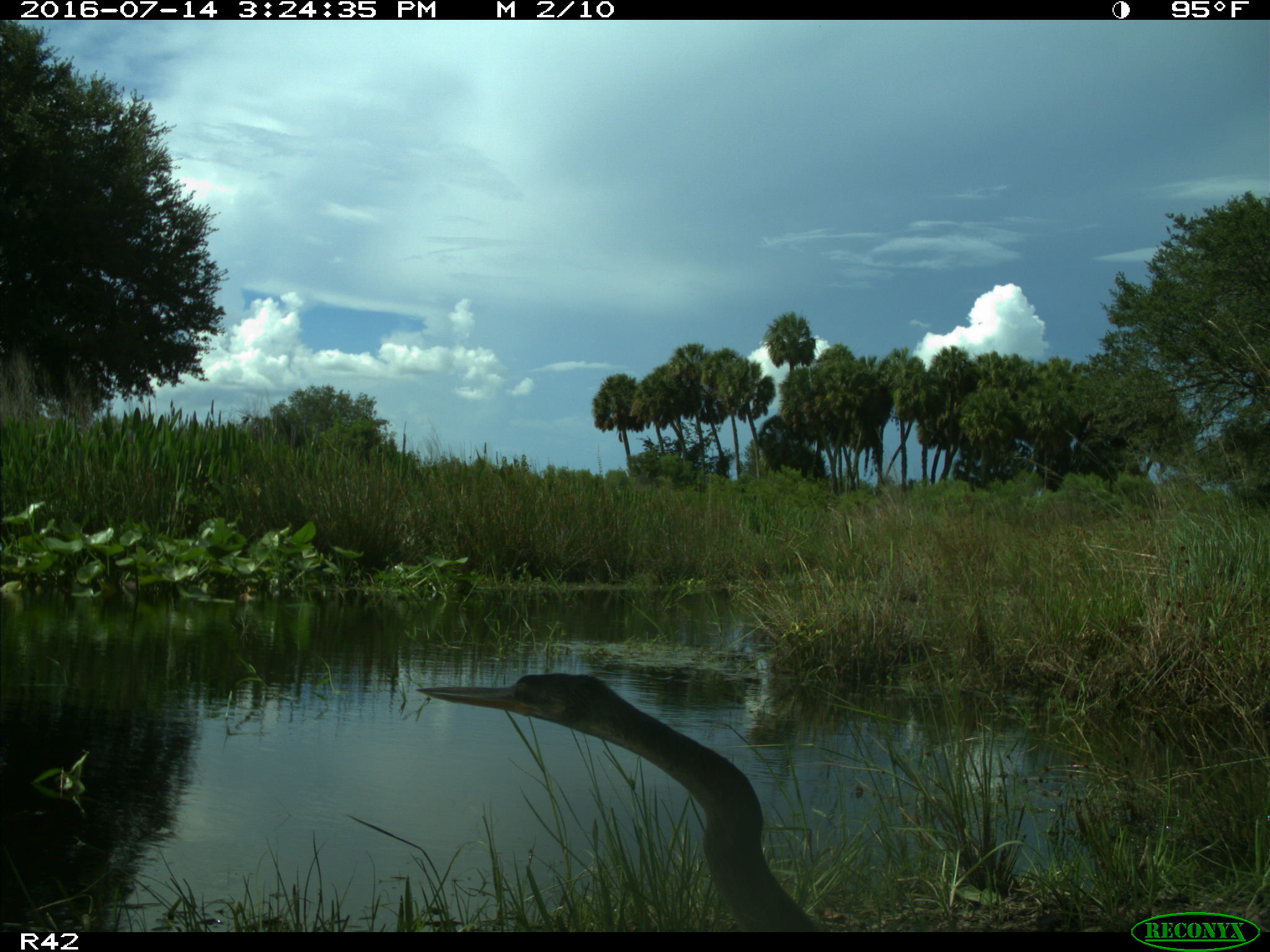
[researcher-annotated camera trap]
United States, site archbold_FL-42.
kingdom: Animalia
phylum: Chordata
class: Aves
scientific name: Aves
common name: birds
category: unidentified bird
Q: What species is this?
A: Unidentified bird (birds) (Aves).